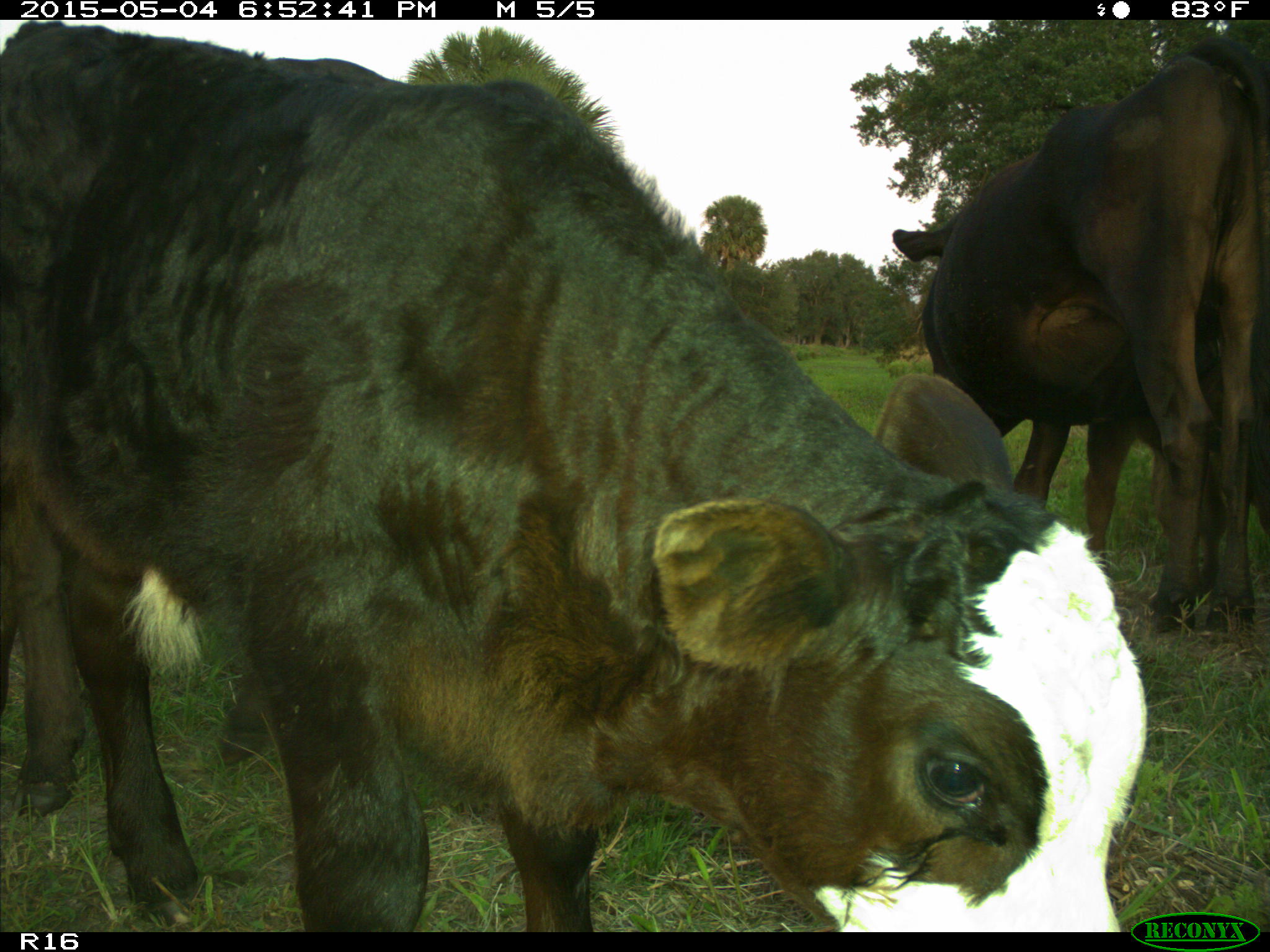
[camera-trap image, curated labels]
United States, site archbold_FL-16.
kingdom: Animalia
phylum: Chordata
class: Mammalia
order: Artiodactyla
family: Bovidae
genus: Bos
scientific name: Bos taurus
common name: domestic cow